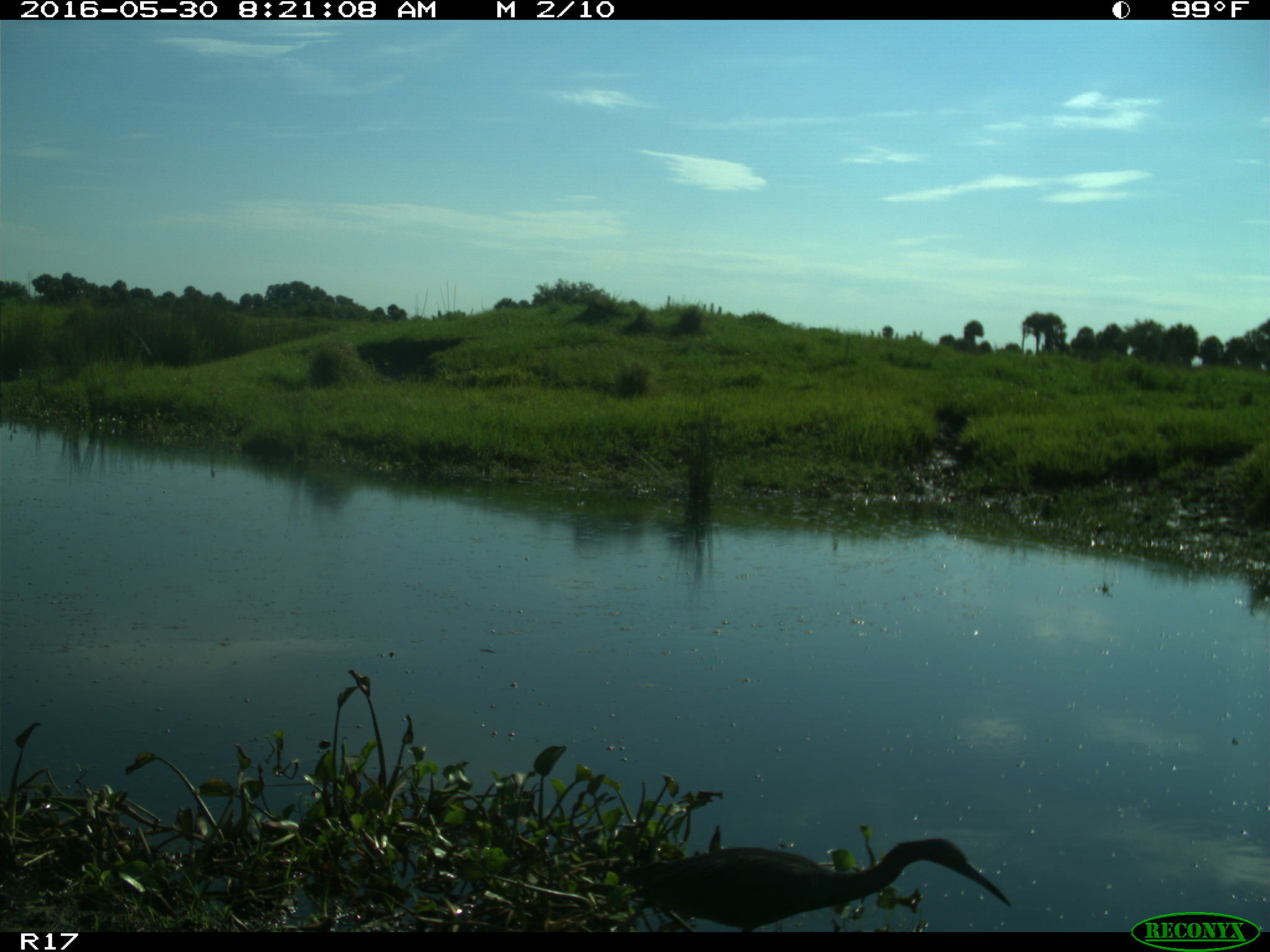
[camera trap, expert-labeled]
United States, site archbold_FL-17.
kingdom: Animalia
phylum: Chordata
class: Aves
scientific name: Aves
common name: birds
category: unidentified bird